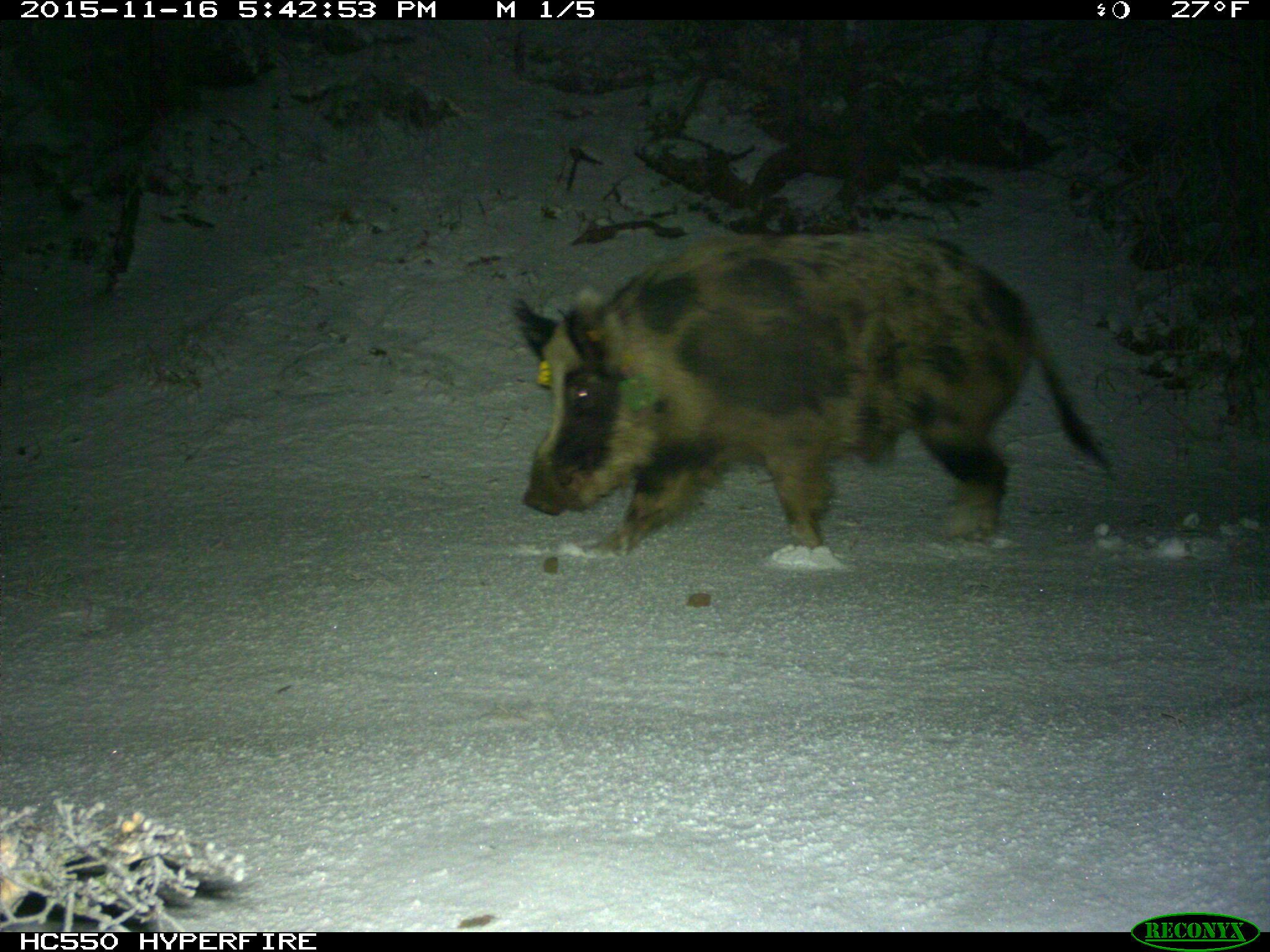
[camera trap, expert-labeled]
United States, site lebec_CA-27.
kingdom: Animalia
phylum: Chordata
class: Mammalia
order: Artiodactyla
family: Suidae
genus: Sus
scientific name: Sus scrofa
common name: wild boar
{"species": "Sus scrofa (wild boar)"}